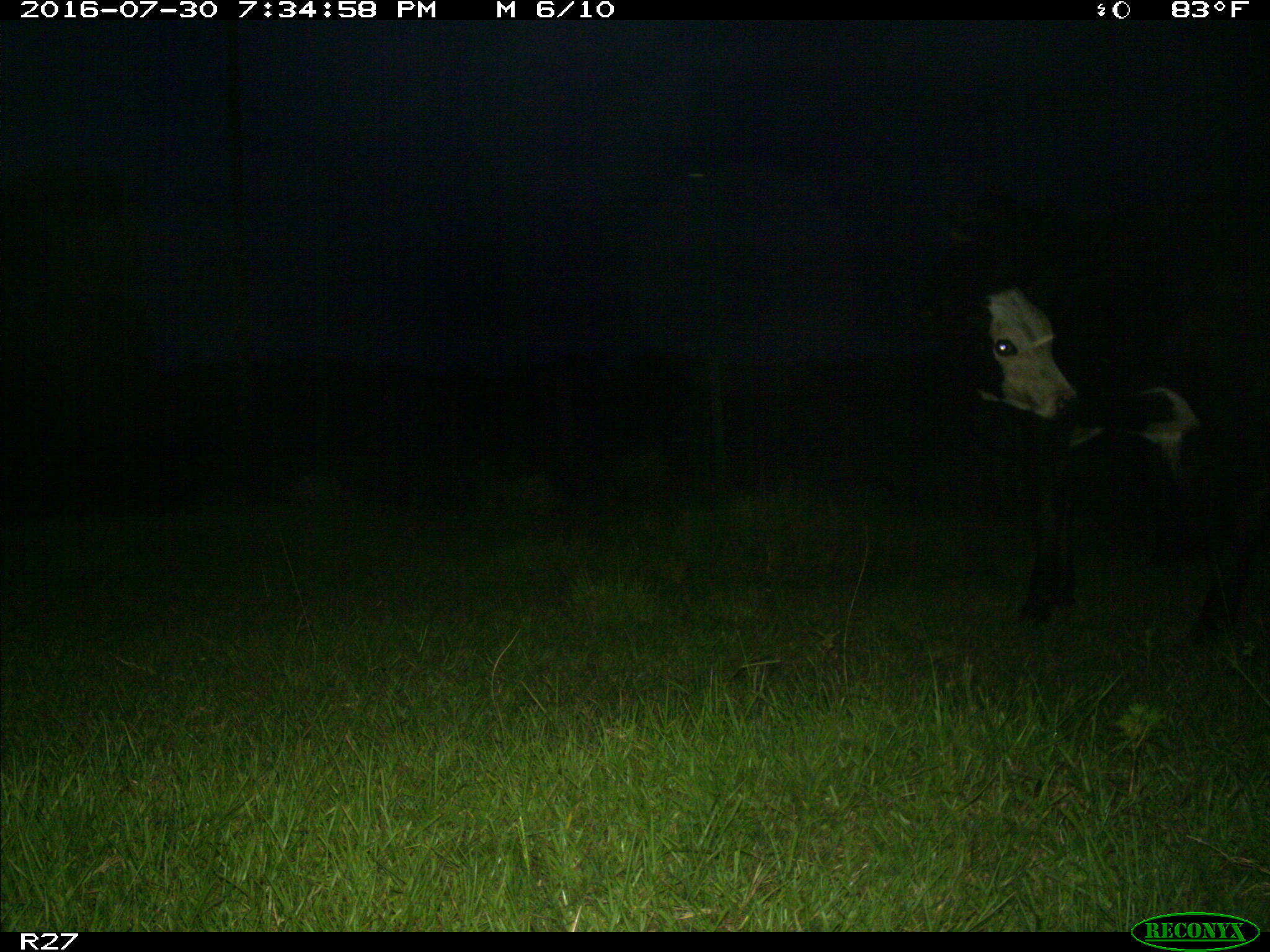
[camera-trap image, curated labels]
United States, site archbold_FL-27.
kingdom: Animalia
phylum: Chordata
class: Mammalia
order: Artiodactyla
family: Bovidae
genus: Bos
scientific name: Bos taurus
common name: domestic cow